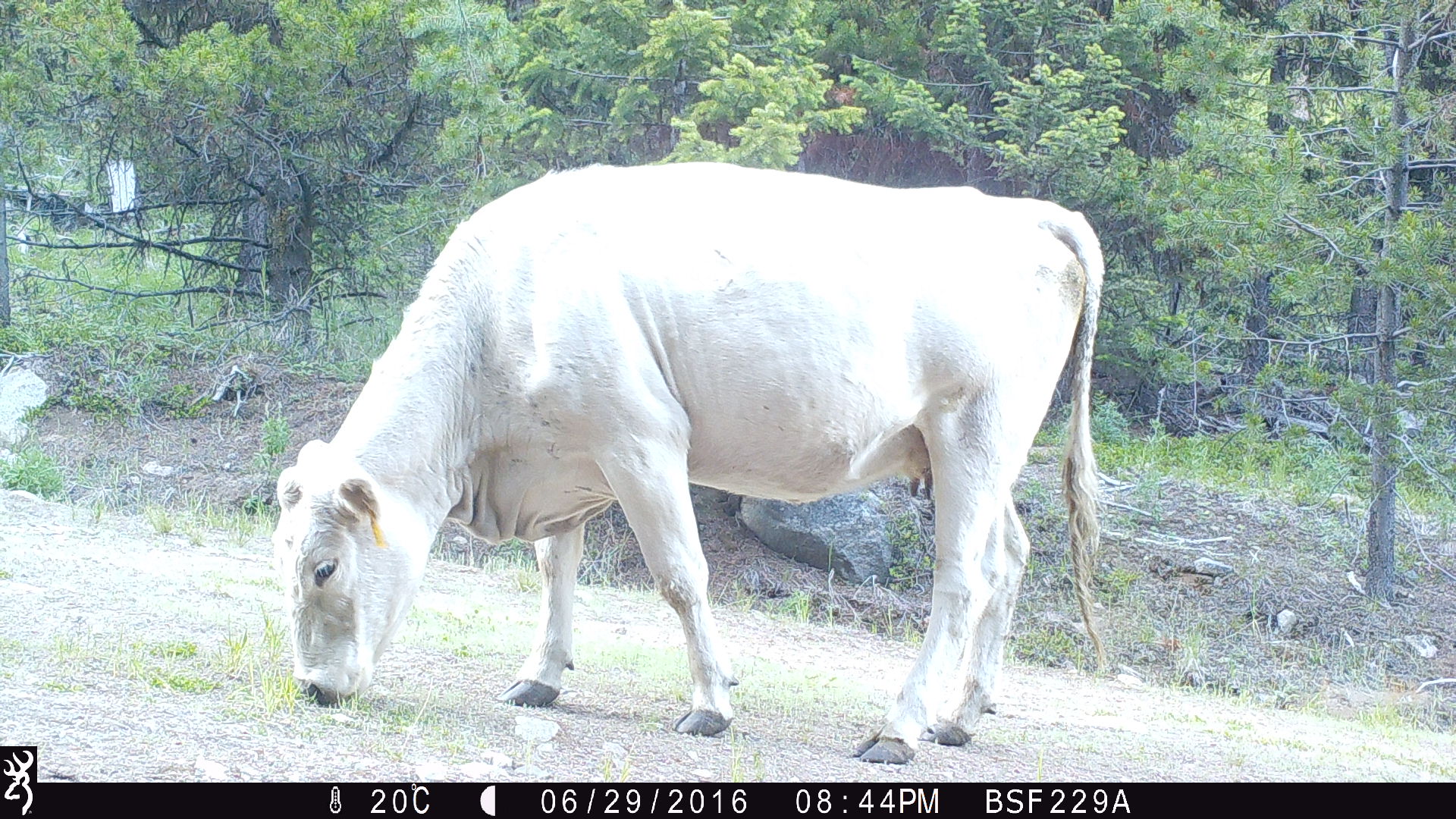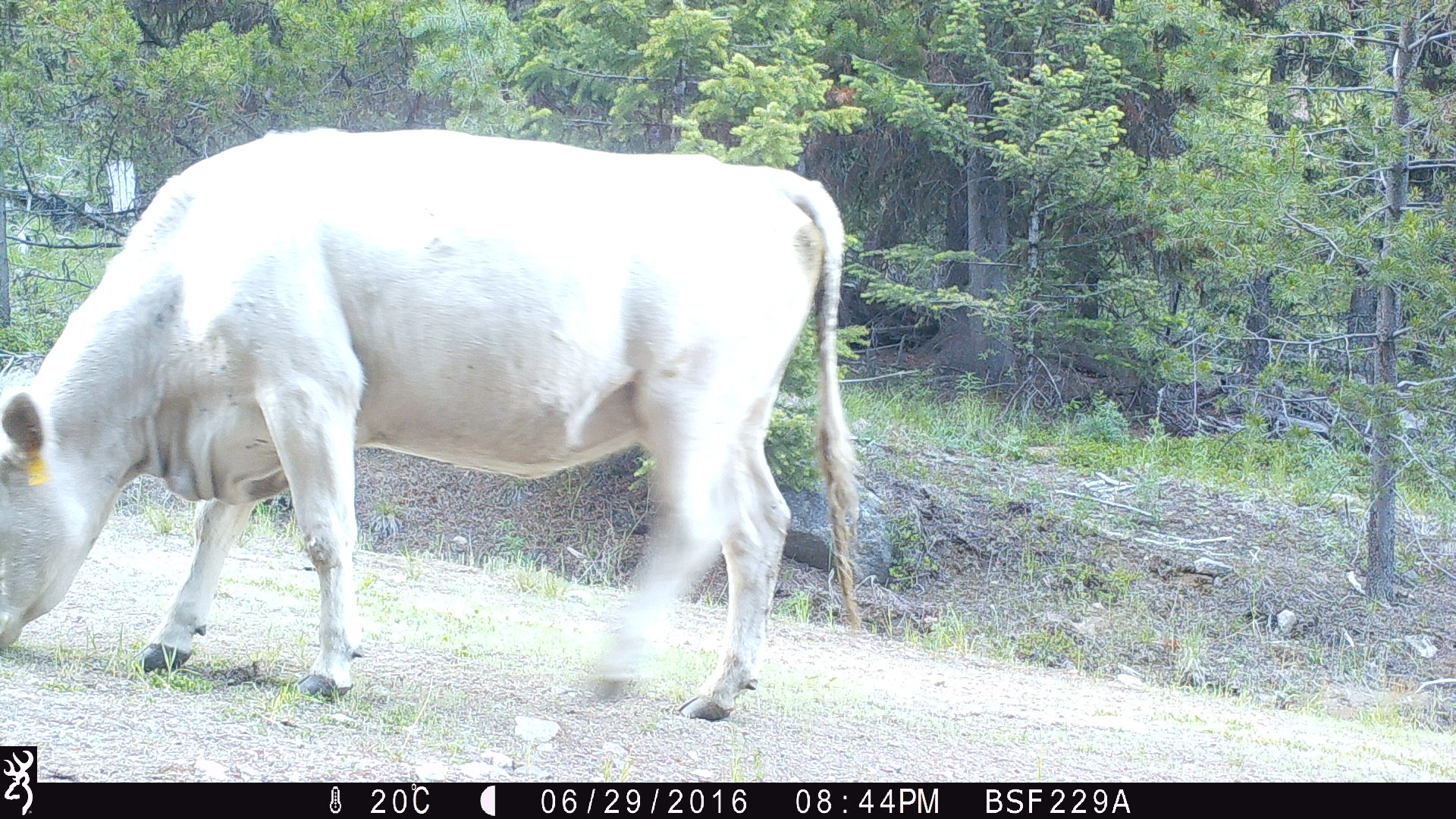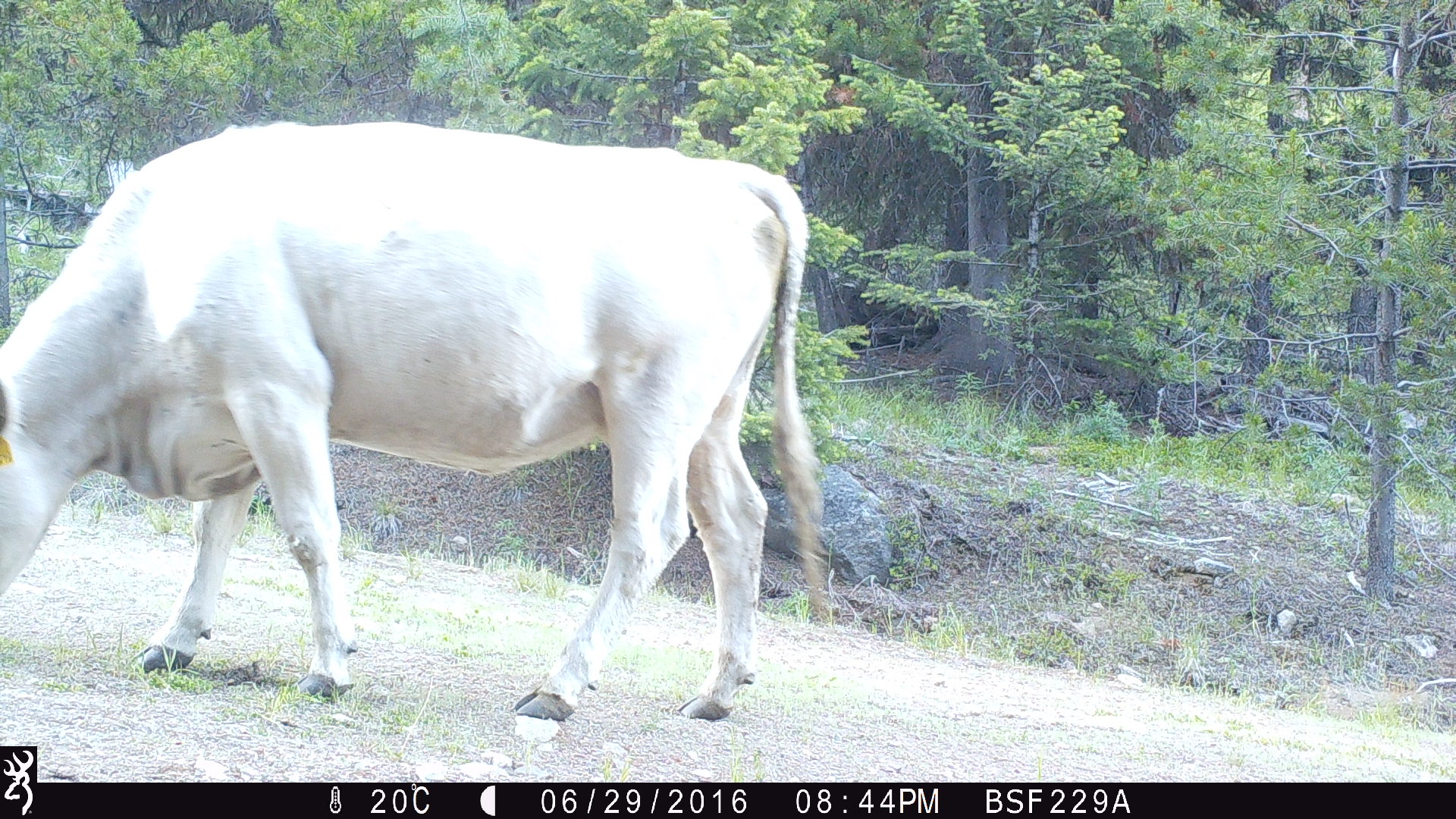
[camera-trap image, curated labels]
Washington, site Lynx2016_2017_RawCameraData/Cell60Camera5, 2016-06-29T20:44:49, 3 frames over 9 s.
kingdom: Animalia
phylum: Chordata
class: Mammalia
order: Artiodactyla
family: Bovidae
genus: Bos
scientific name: Bos taurus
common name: domestic cattle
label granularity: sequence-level